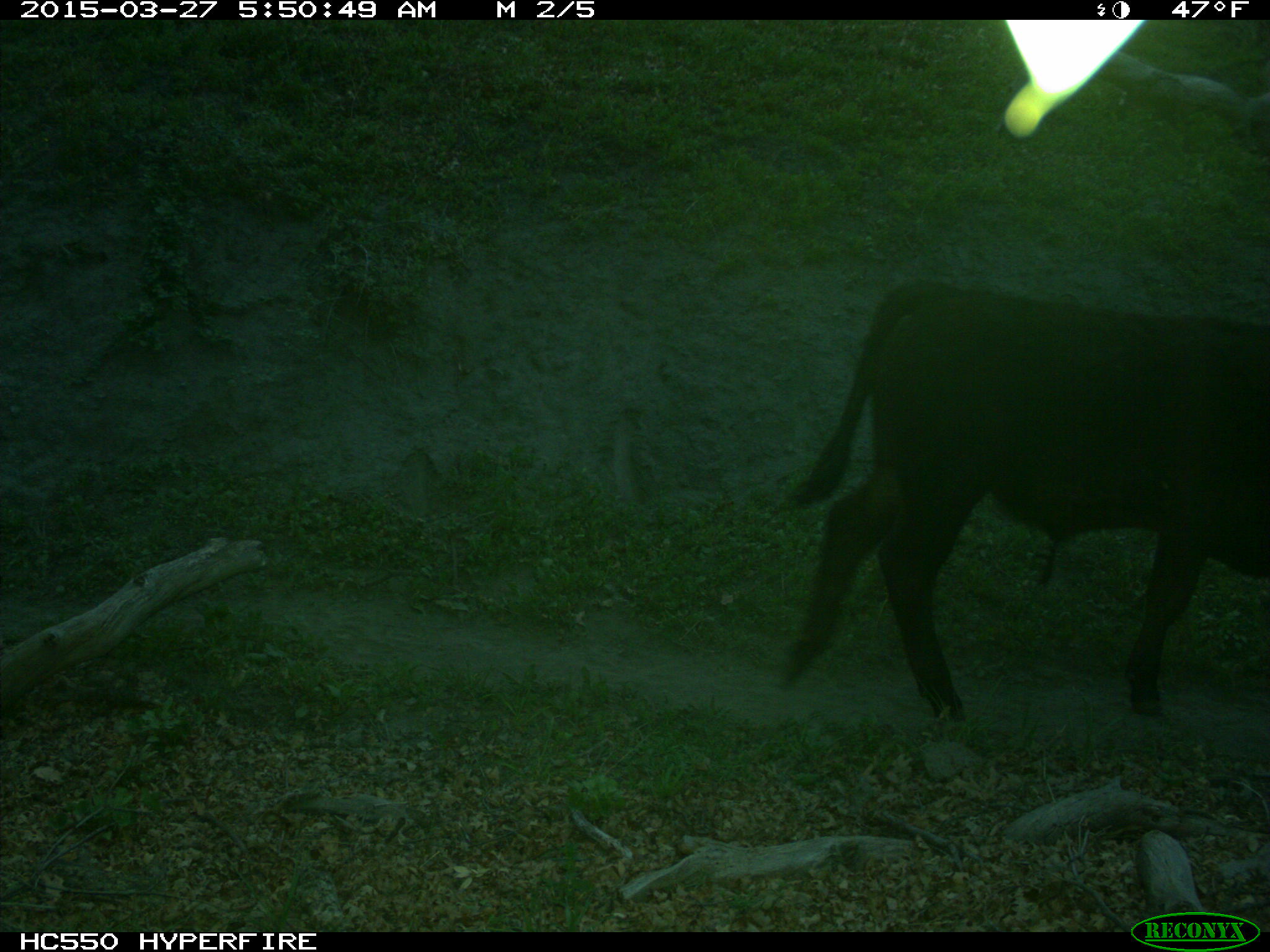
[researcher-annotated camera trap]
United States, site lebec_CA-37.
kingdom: Animalia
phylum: Chordata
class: Mammalia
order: Artiodactyla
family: Bovidae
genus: Bos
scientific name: Bos taurus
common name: domestic cow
Bos taurus (domestic cow).